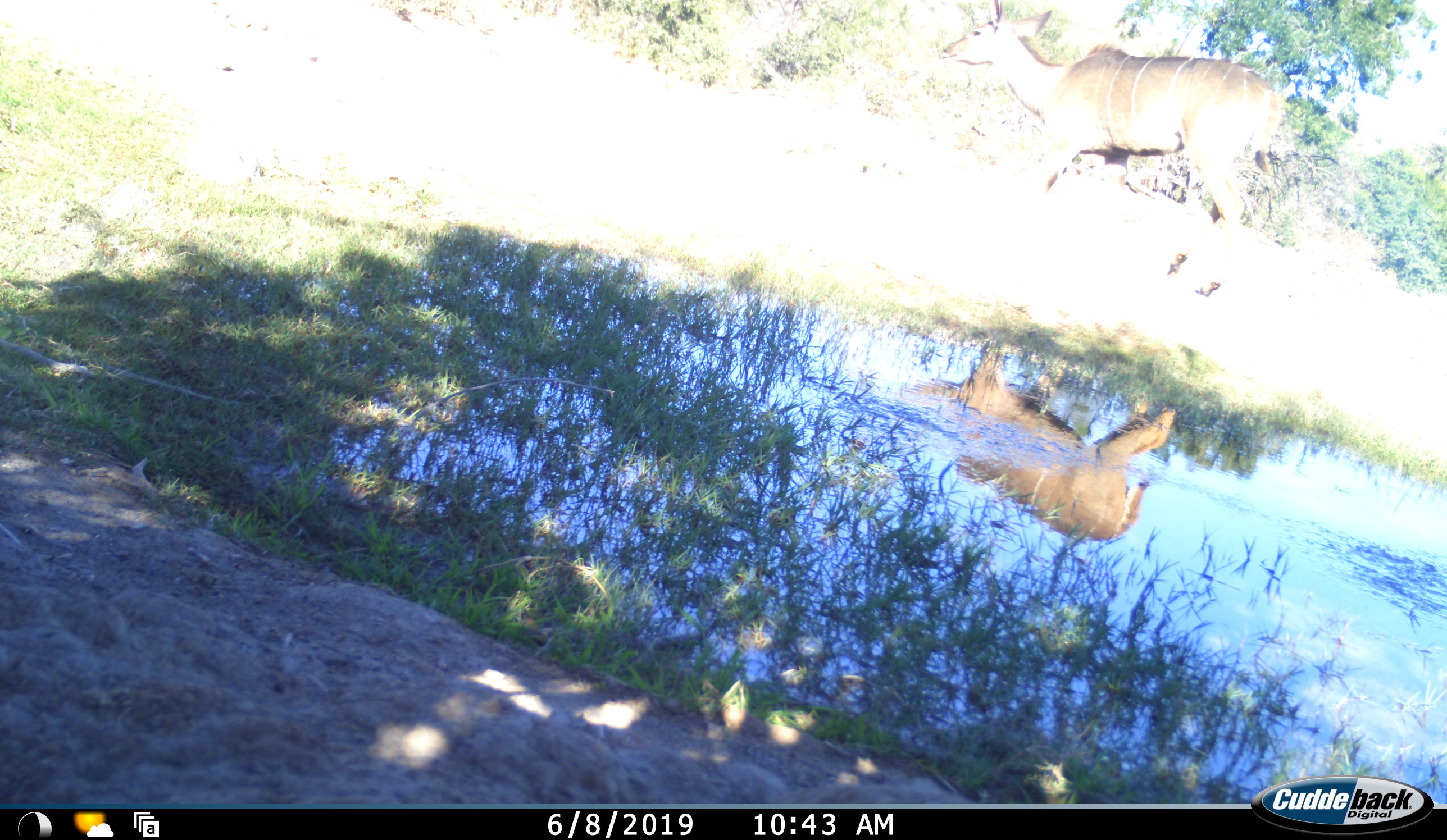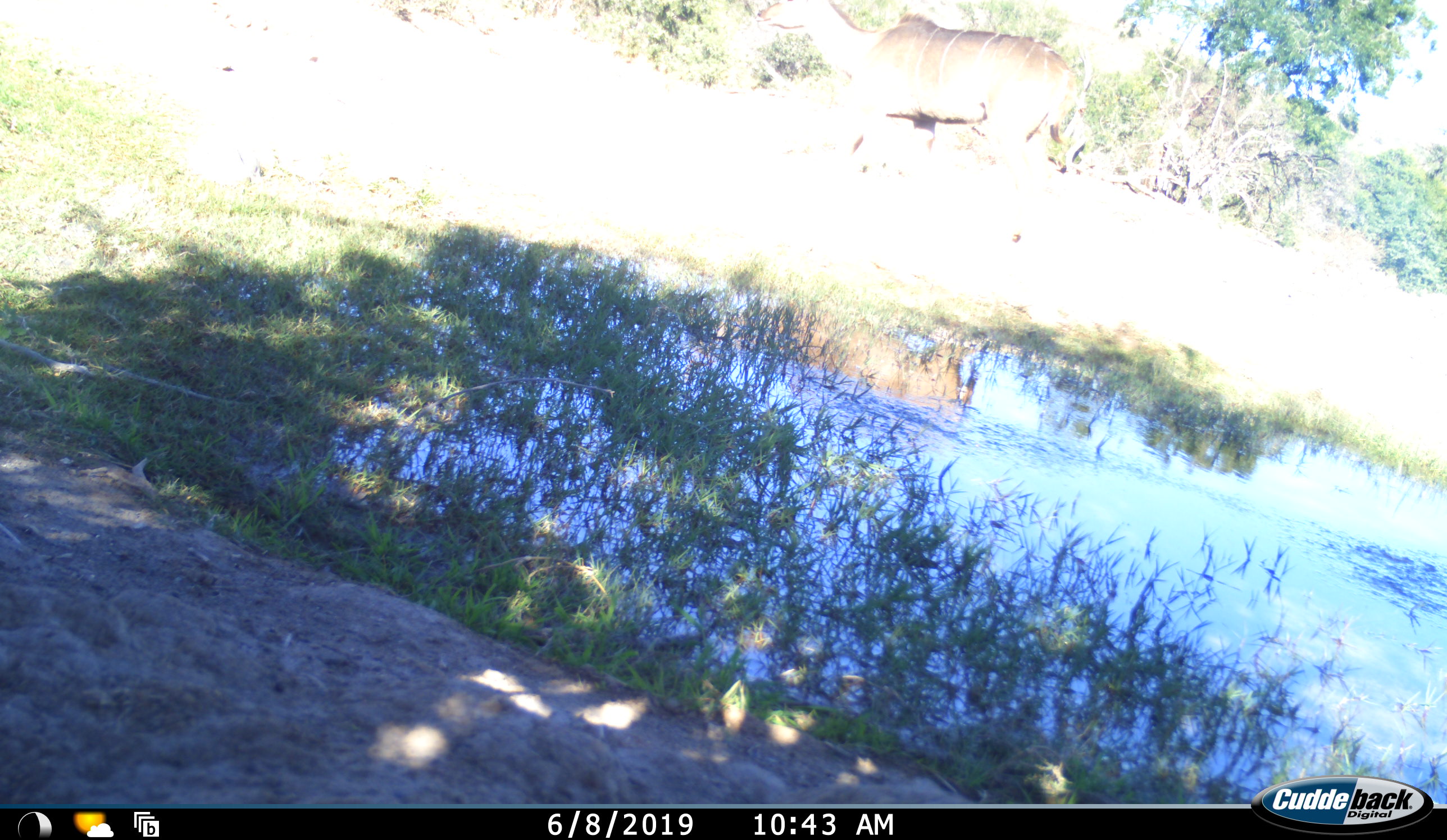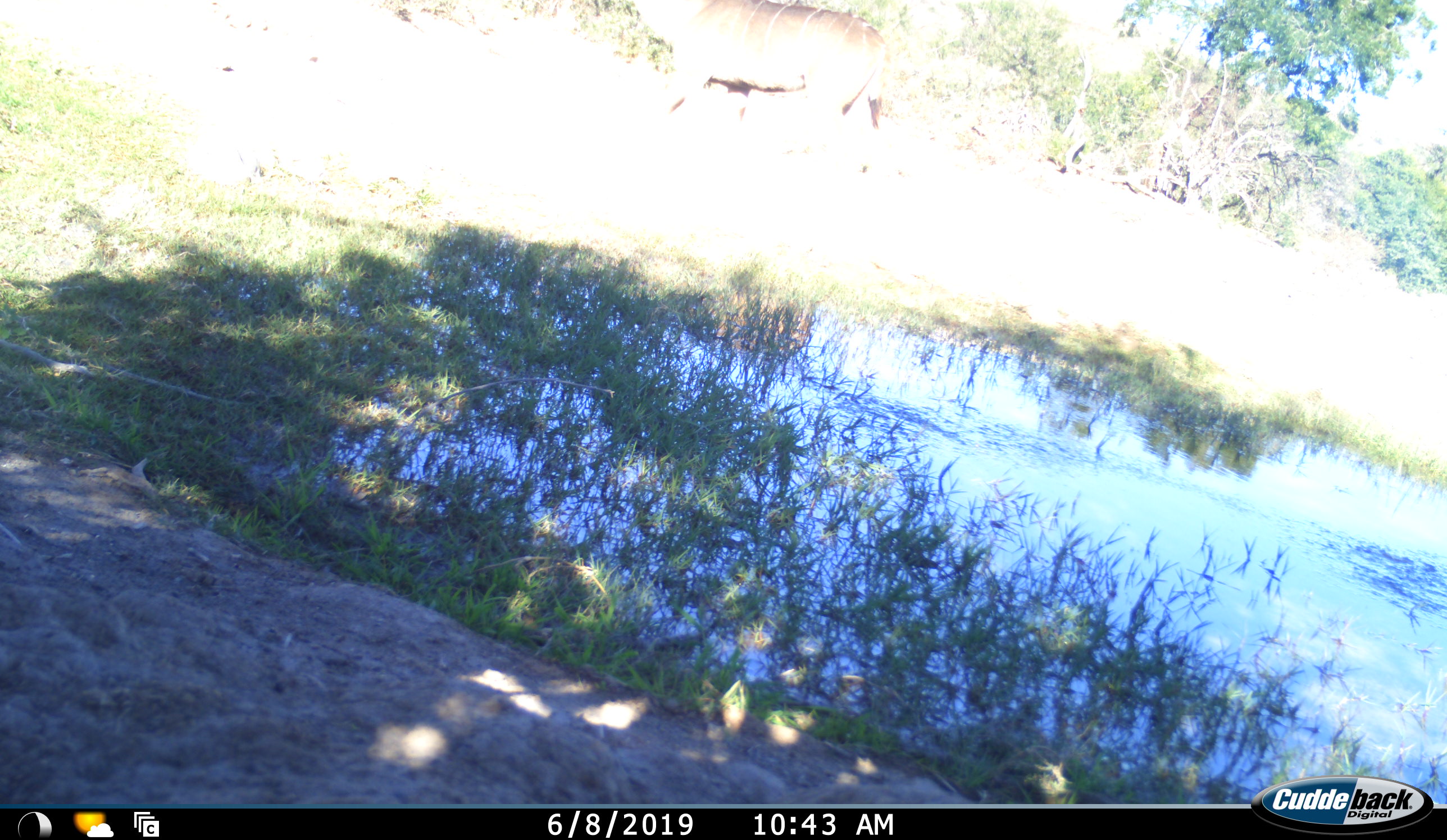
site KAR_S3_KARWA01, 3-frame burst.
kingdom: Animalia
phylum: Chordata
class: Mammalia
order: Artiodactyla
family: Bovidae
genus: Tragelaphus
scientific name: Tragelaphus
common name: kudu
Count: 1.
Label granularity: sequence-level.